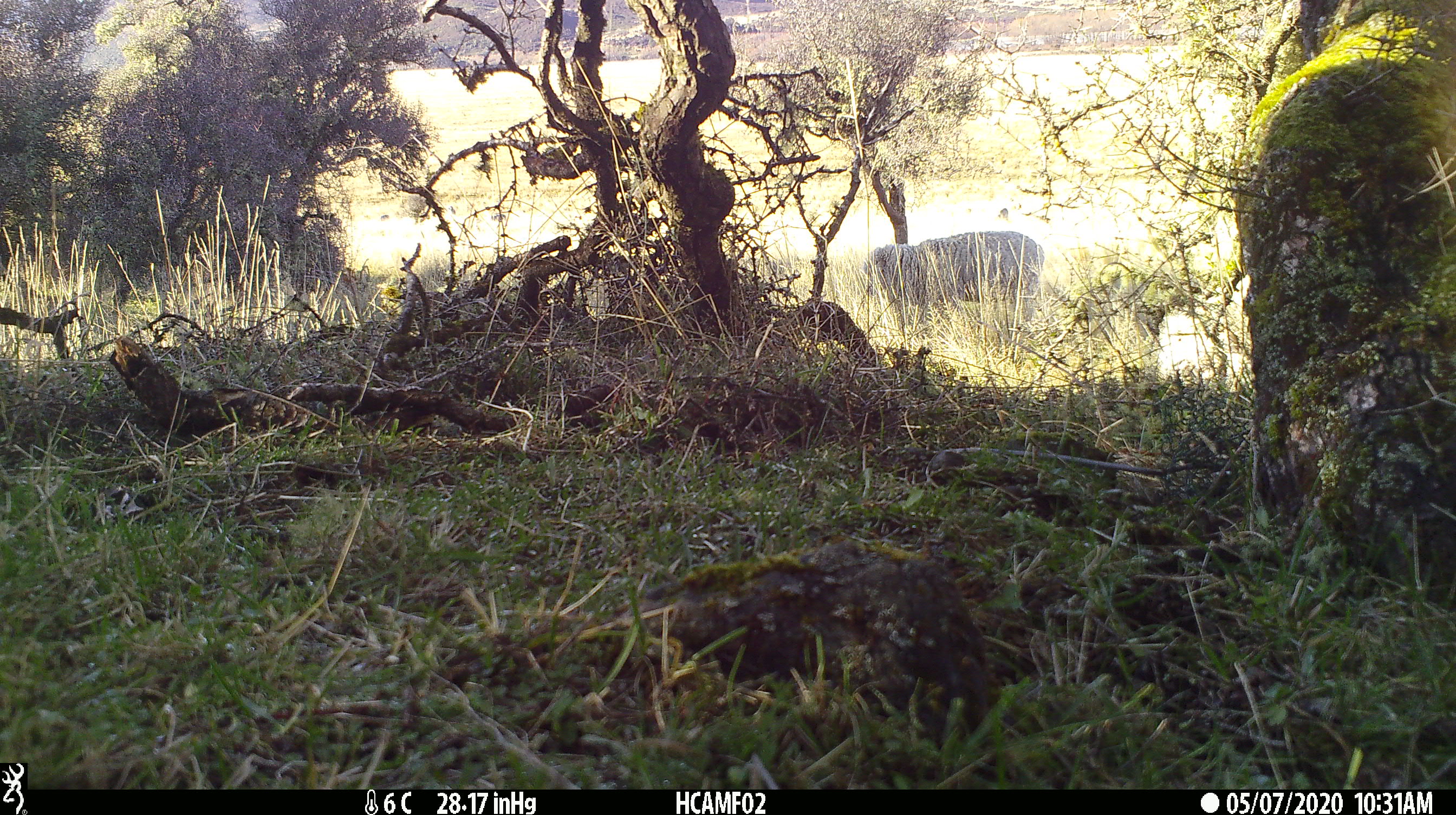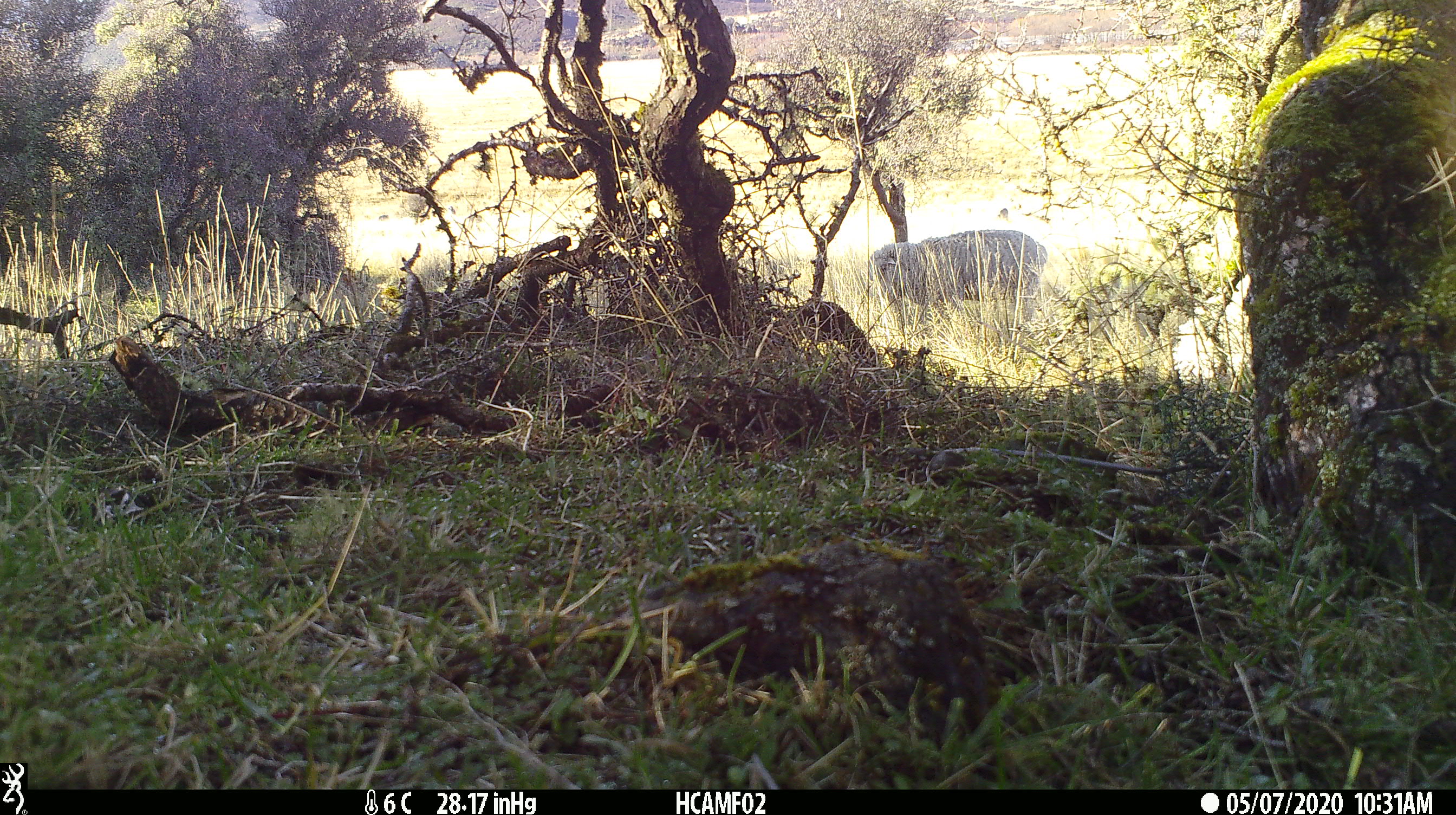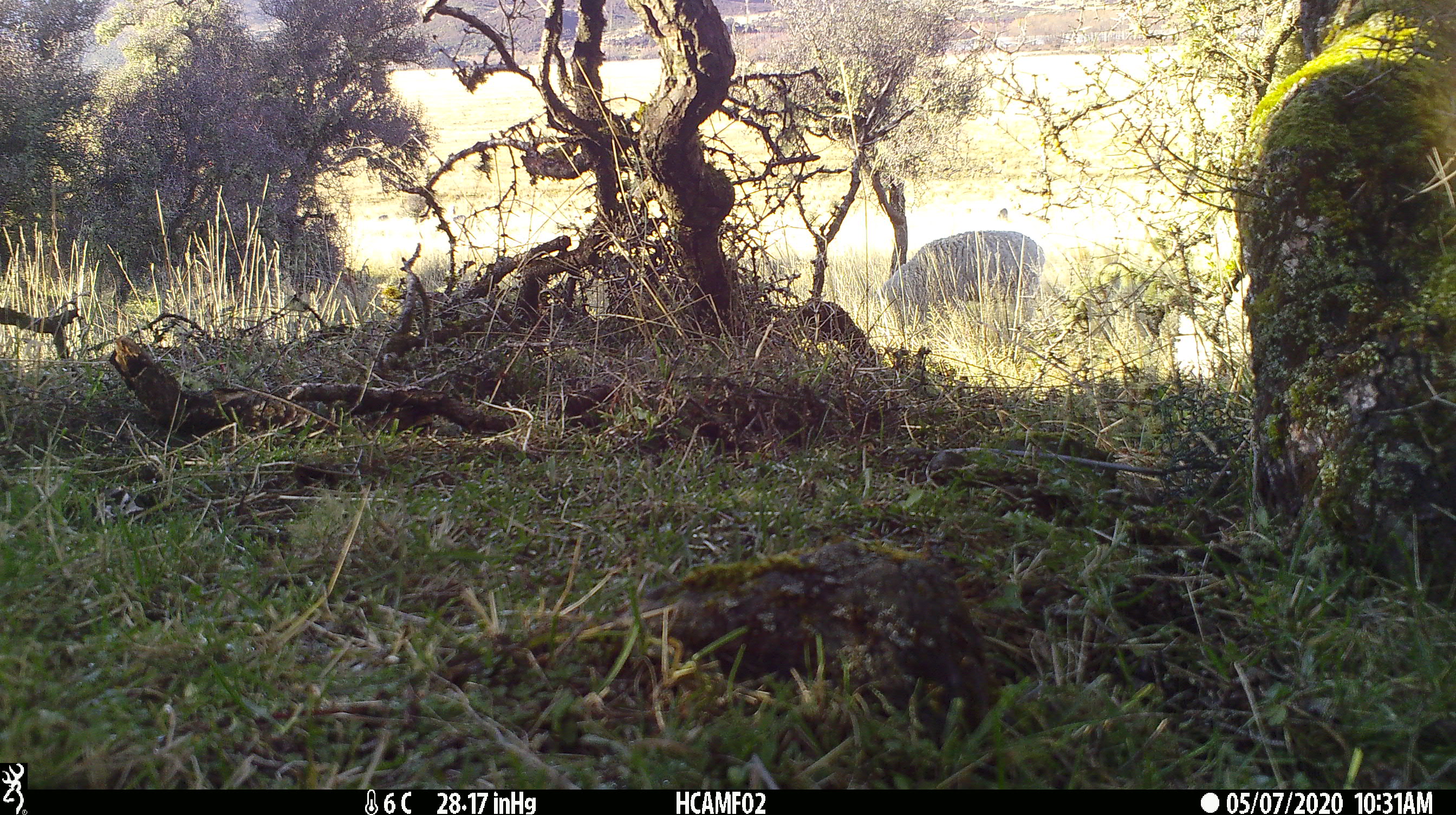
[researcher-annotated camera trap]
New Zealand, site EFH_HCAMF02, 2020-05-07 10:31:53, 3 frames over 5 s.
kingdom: Animalia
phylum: Chordata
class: Mammalia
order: Artiodactyla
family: Bovidae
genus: Ovis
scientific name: Ovis aries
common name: domestic sheep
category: sheep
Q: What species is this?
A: Sheep (domestic sheep) (Ovis aries).